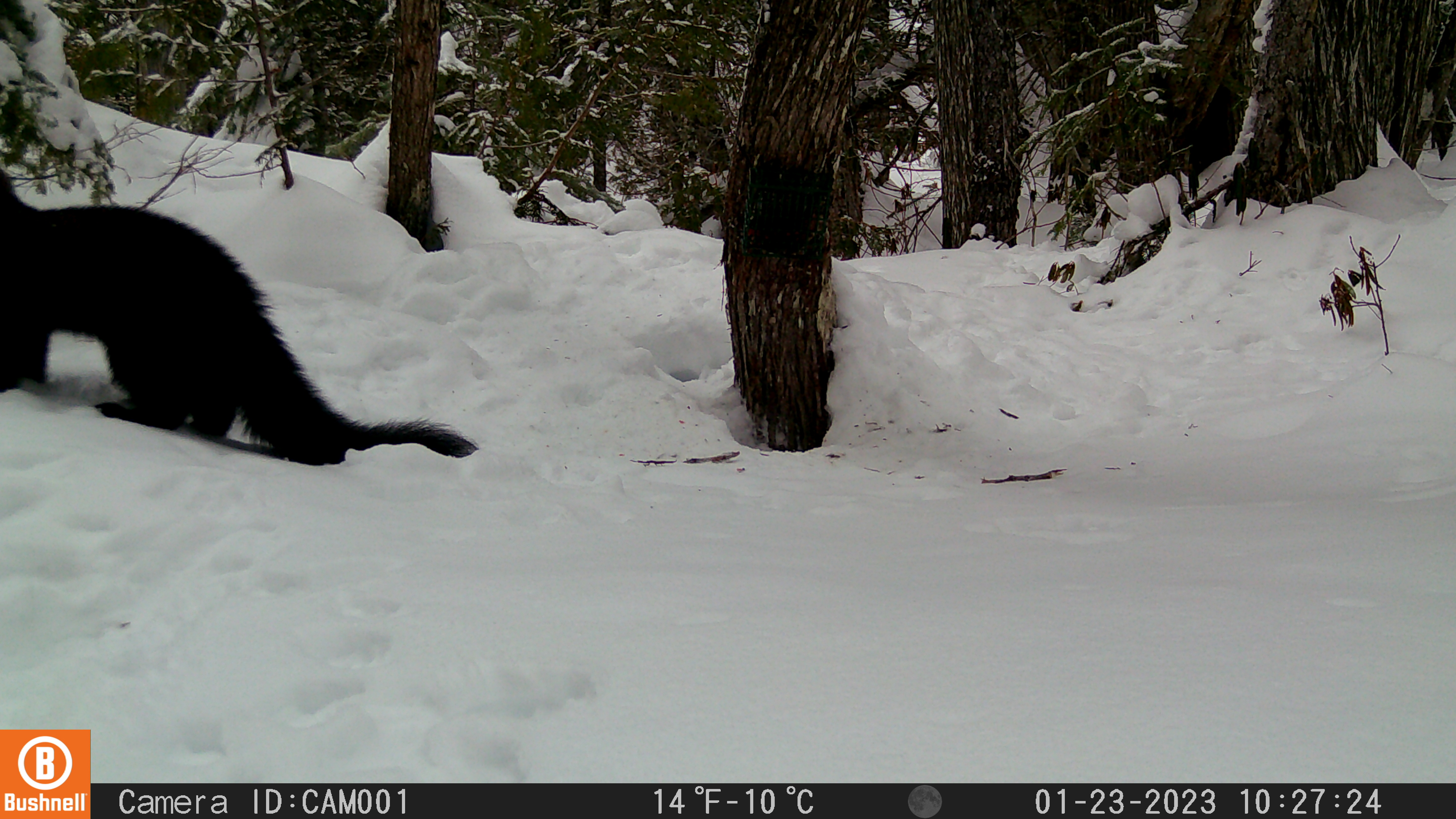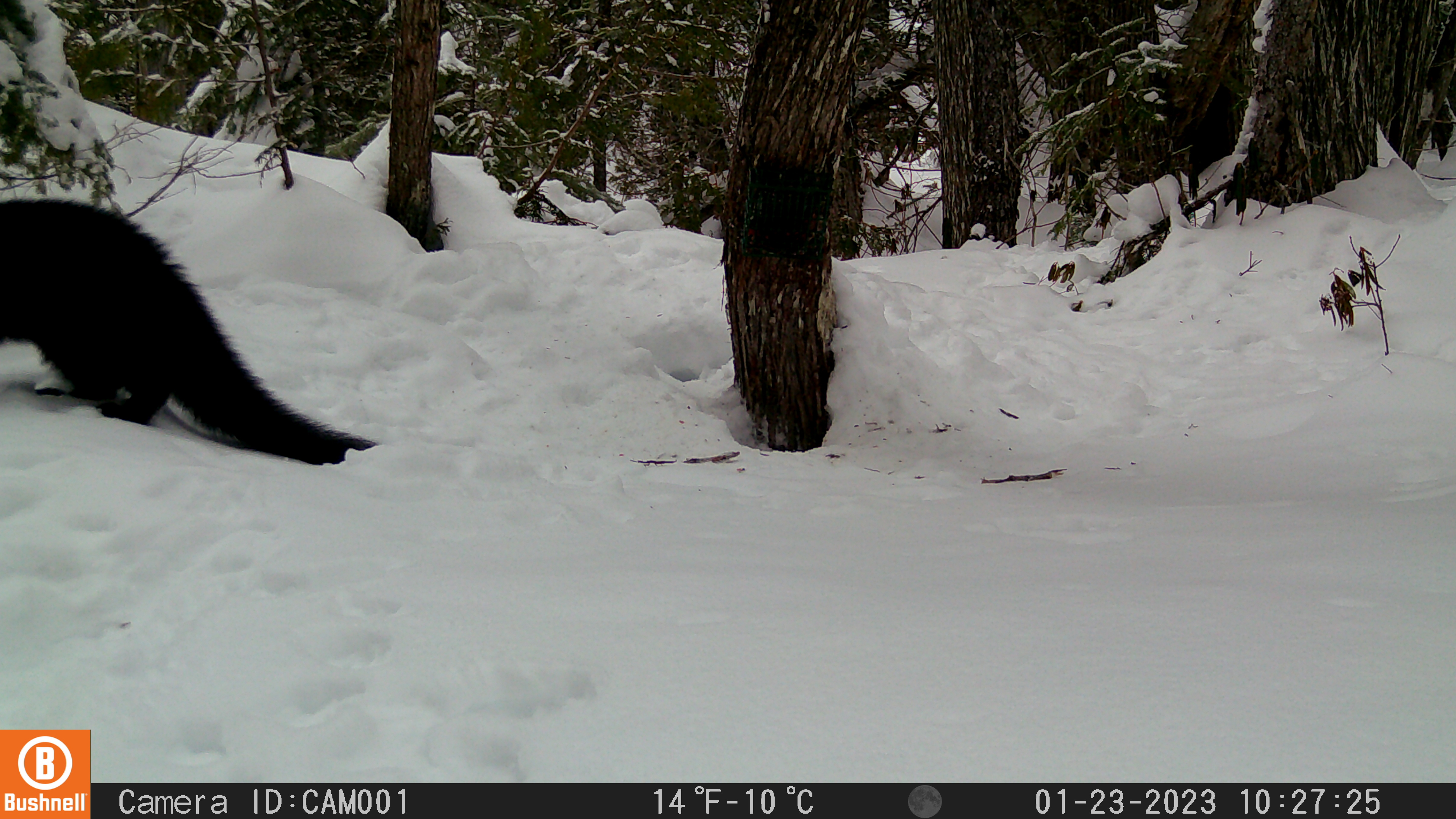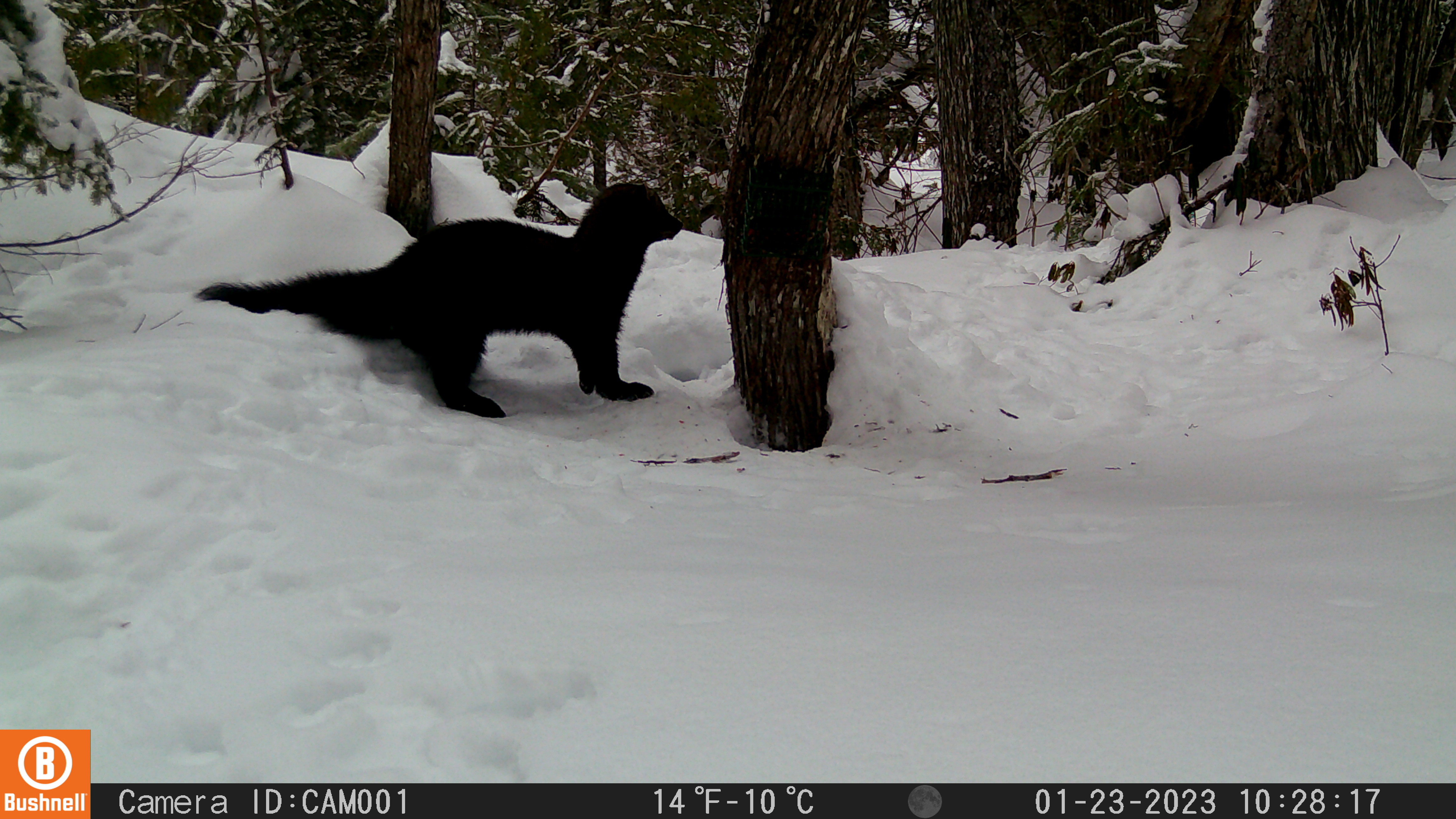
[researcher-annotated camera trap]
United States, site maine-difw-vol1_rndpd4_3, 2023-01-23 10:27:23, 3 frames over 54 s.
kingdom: Animalia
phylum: Chordata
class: Mammalia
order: Carnivora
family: Mustelidae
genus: Pekania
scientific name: Pekania pennanti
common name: fisher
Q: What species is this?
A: Fisher (Pekania pennanti).